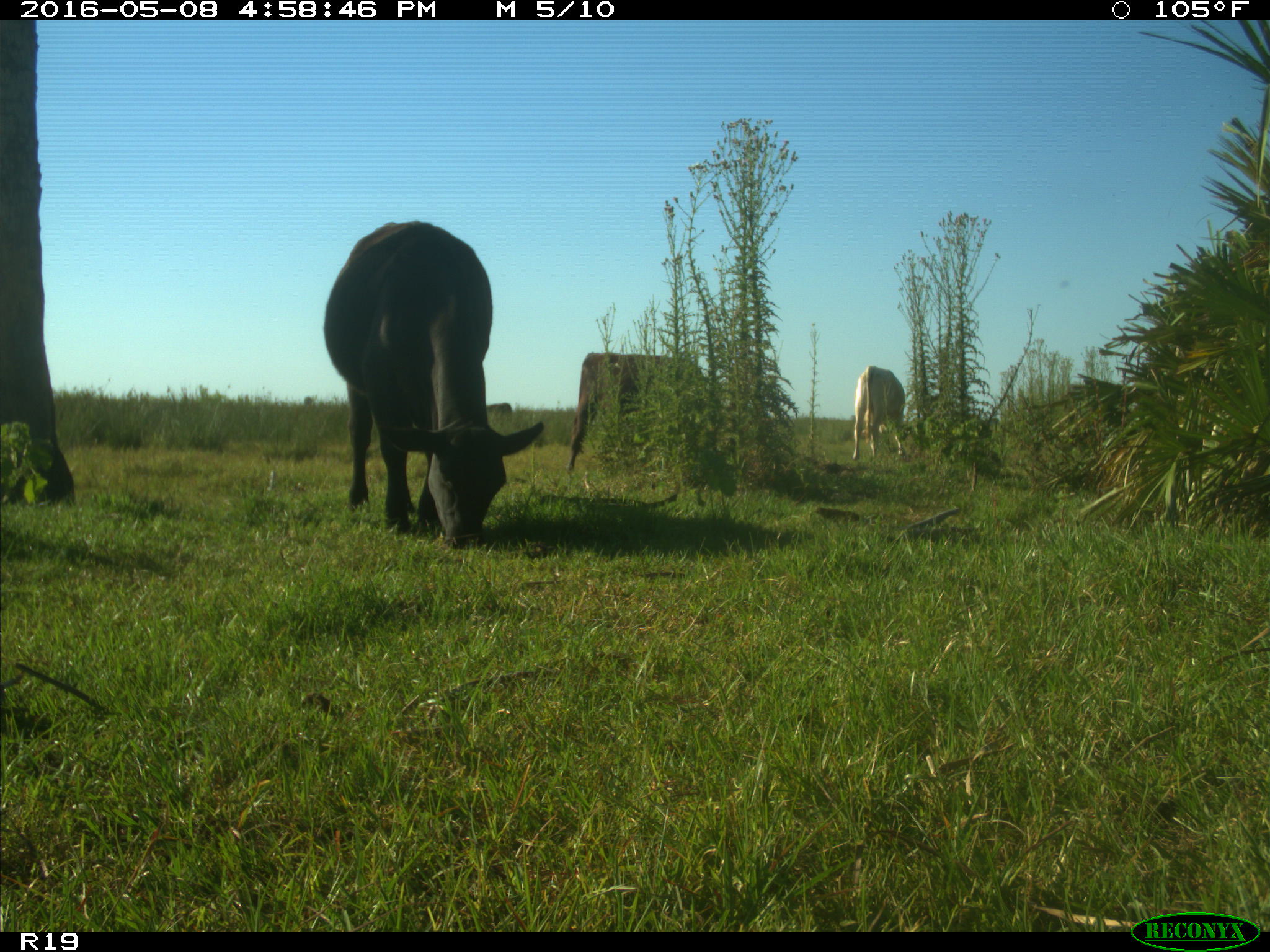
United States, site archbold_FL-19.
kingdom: Animalia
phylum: Chordata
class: Mammalia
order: Artiodactyla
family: Bovidae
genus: Bos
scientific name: Bos taurus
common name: domestic cow